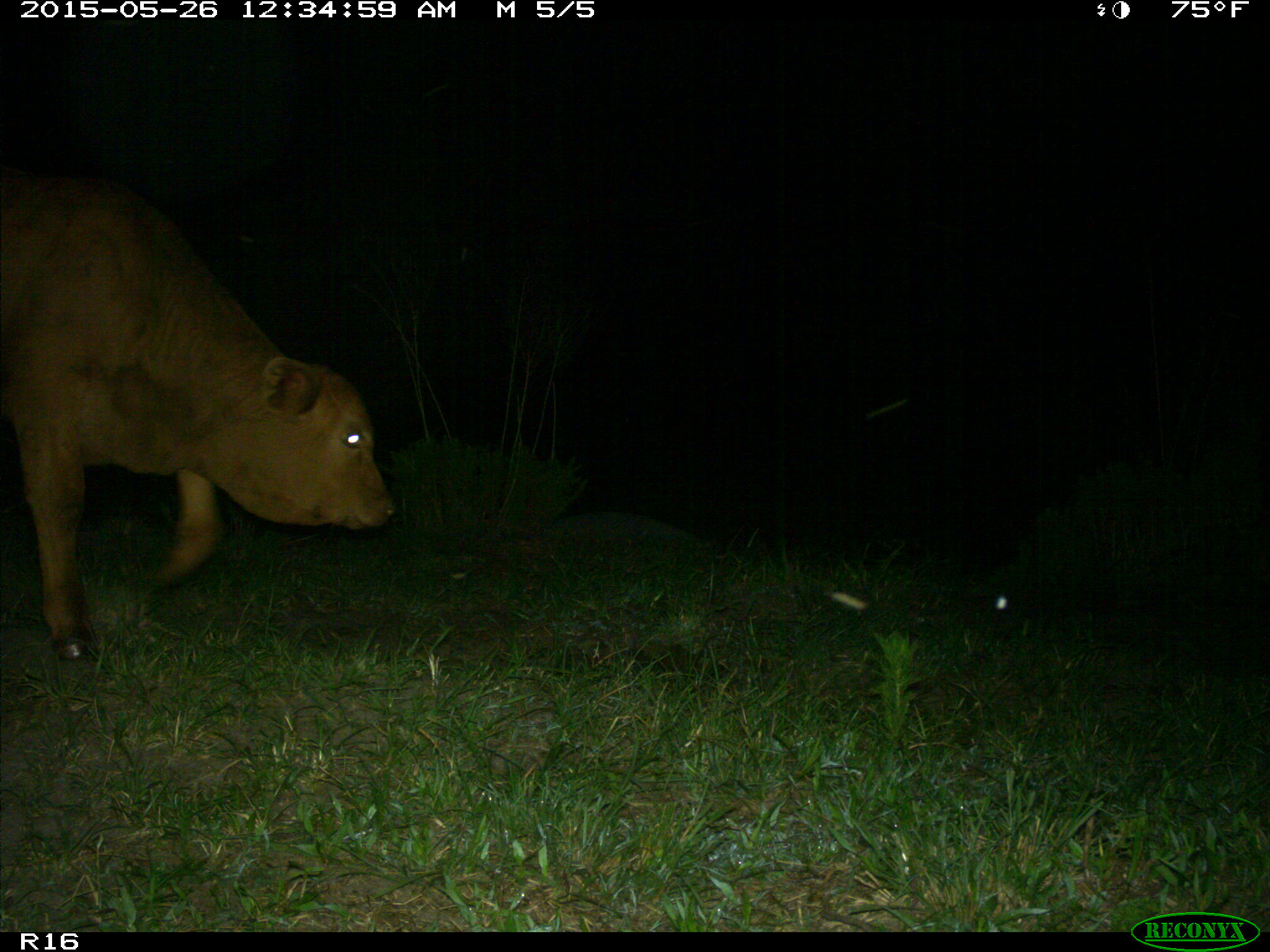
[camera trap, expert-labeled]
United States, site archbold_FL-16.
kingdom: Animalia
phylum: Chordata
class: Mammalia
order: Artiodactyla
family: Bovidae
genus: Bos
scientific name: Bos taurus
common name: domestic cow